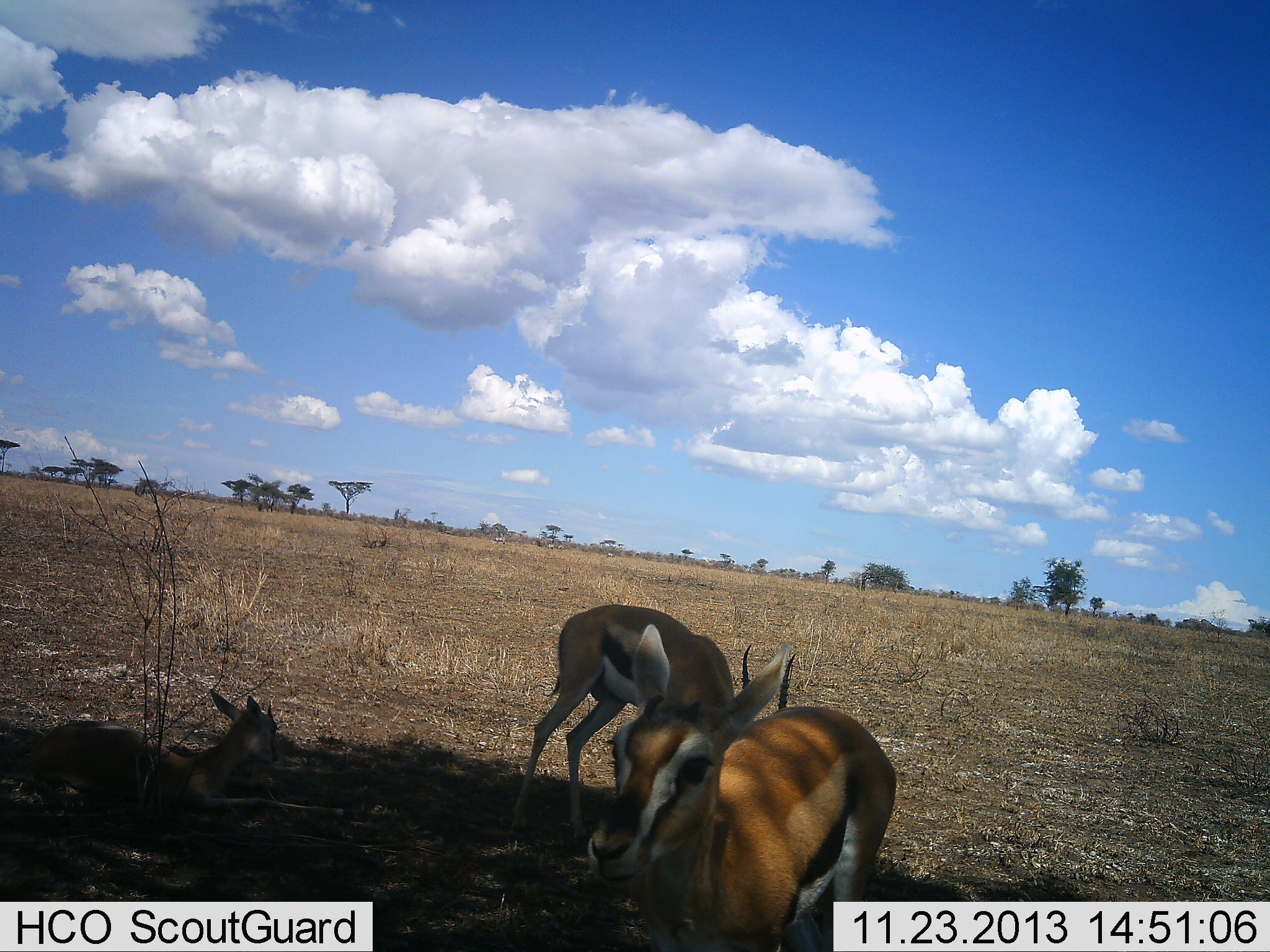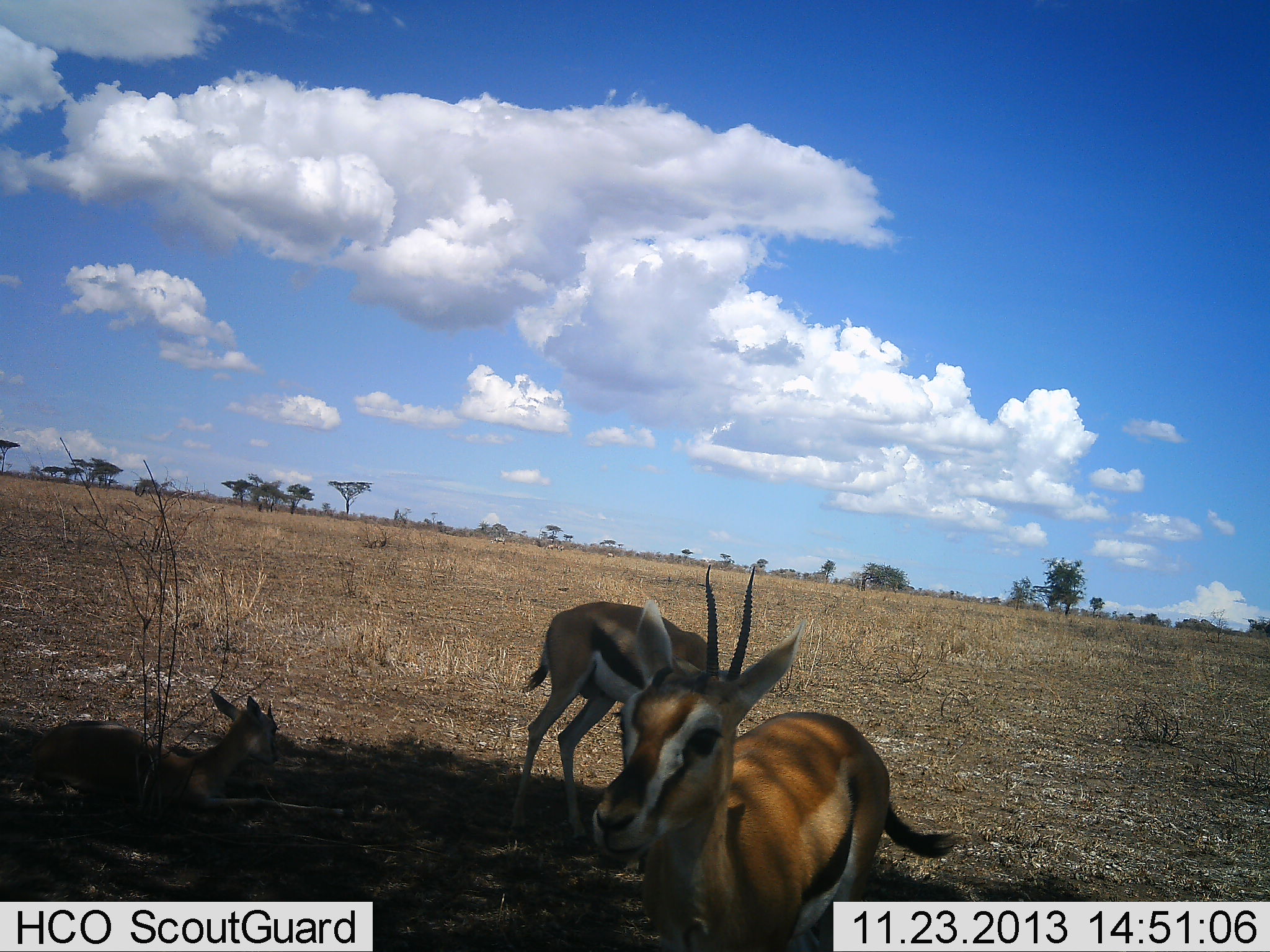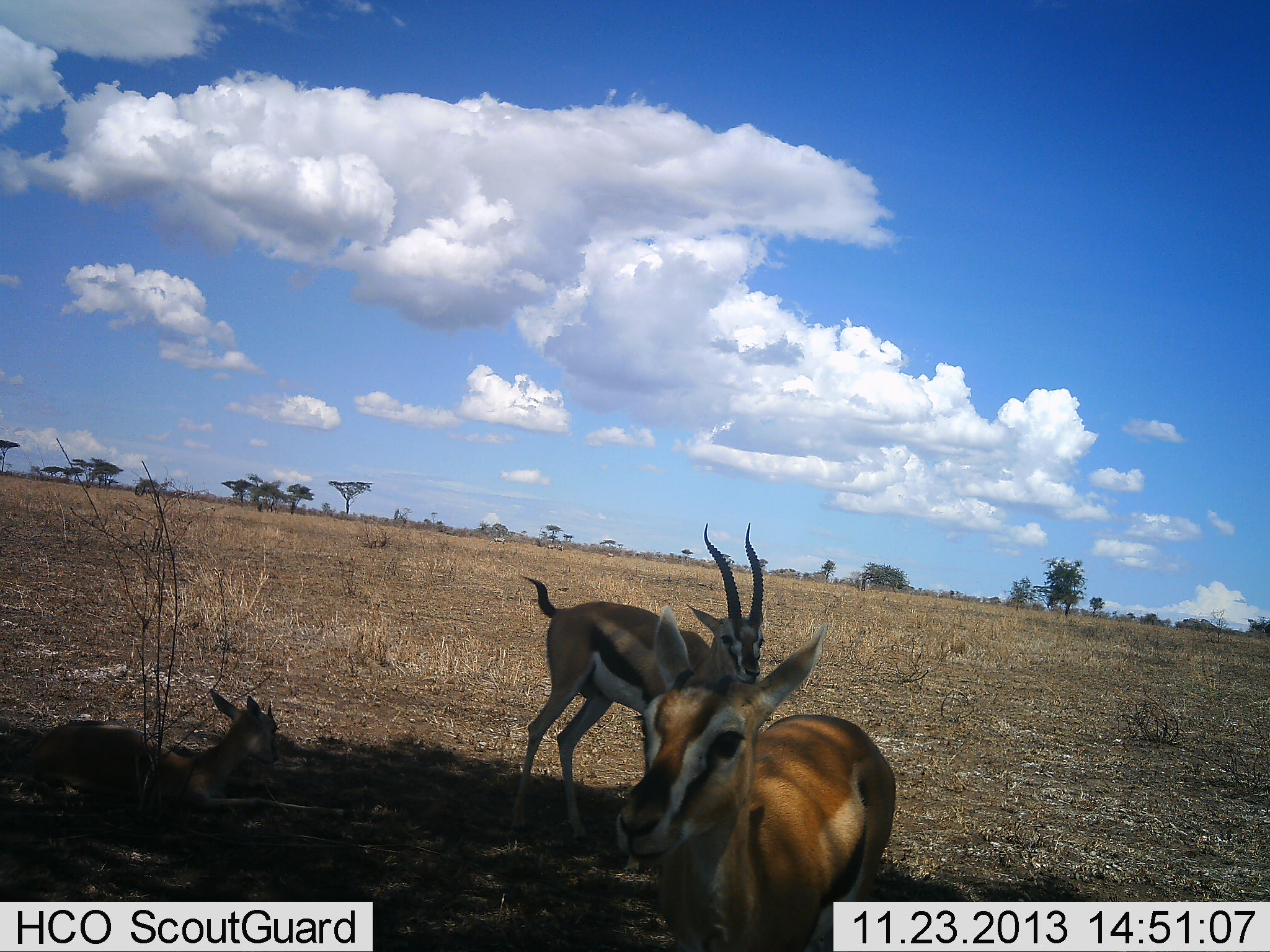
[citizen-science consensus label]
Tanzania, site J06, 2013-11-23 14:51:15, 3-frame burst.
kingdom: Animalia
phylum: Chordata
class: Mammalia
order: Artiodactyla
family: Bovidae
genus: Eudorcas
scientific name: Eudorcas thomsonii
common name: thomson's gazelle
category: gazellethomsons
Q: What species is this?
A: Gazellethomsons (thomson's gazelle) (Eudorcas thomsonii).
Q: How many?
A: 3.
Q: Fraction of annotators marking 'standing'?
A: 71%.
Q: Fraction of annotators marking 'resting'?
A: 77%.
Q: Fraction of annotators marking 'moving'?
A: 12%.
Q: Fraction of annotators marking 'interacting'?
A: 6%.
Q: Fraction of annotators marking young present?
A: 12%.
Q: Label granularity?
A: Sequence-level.